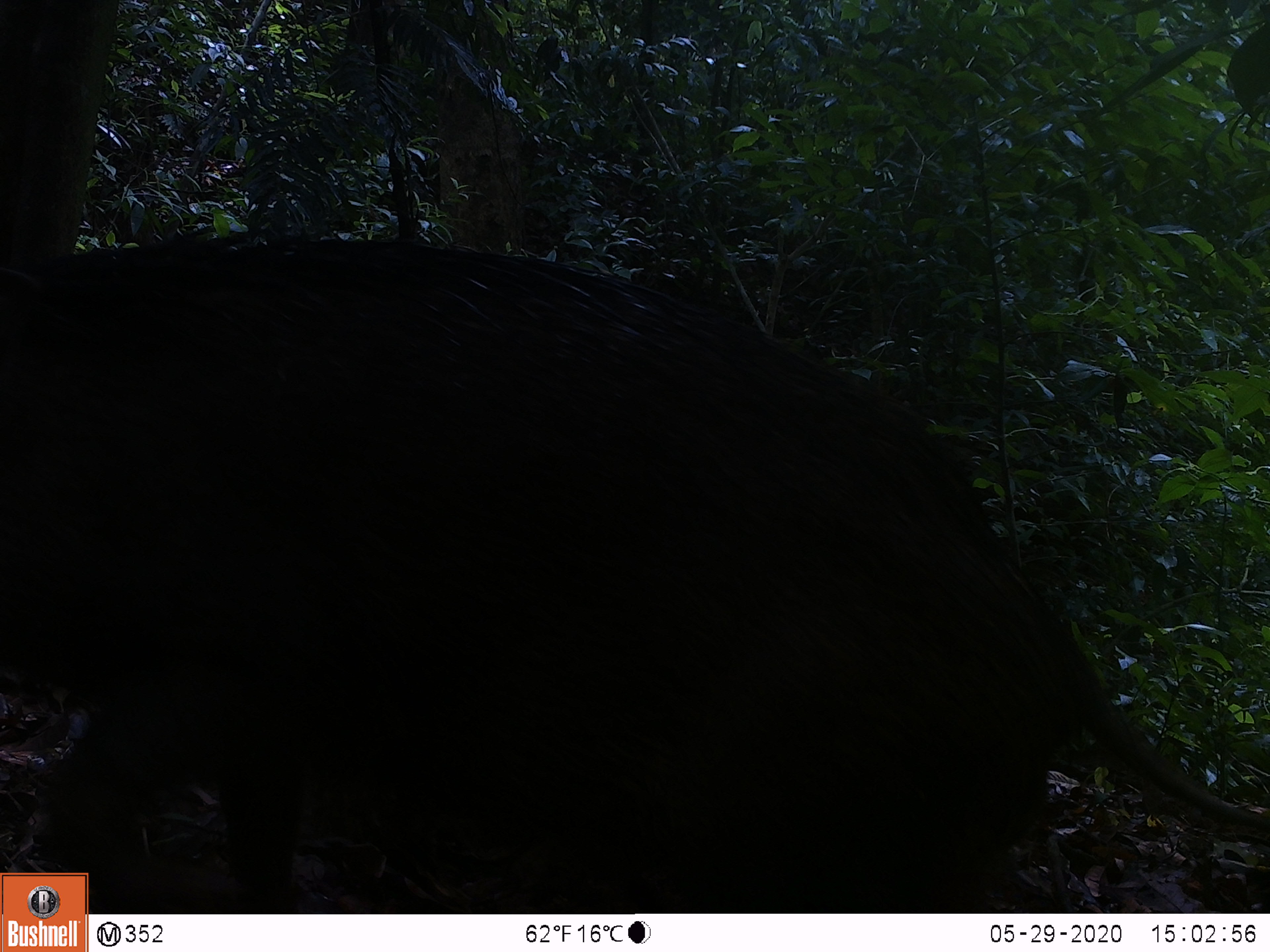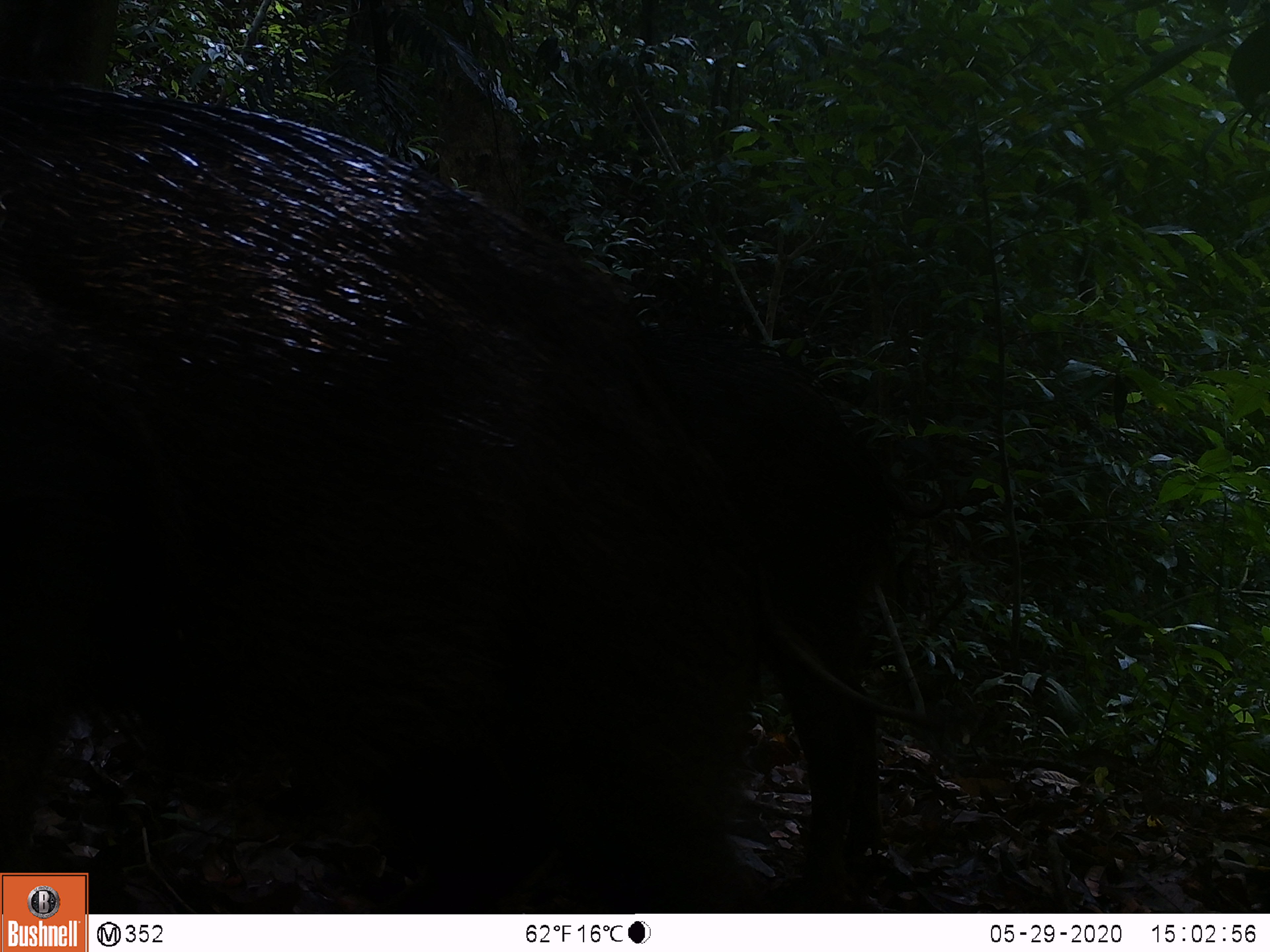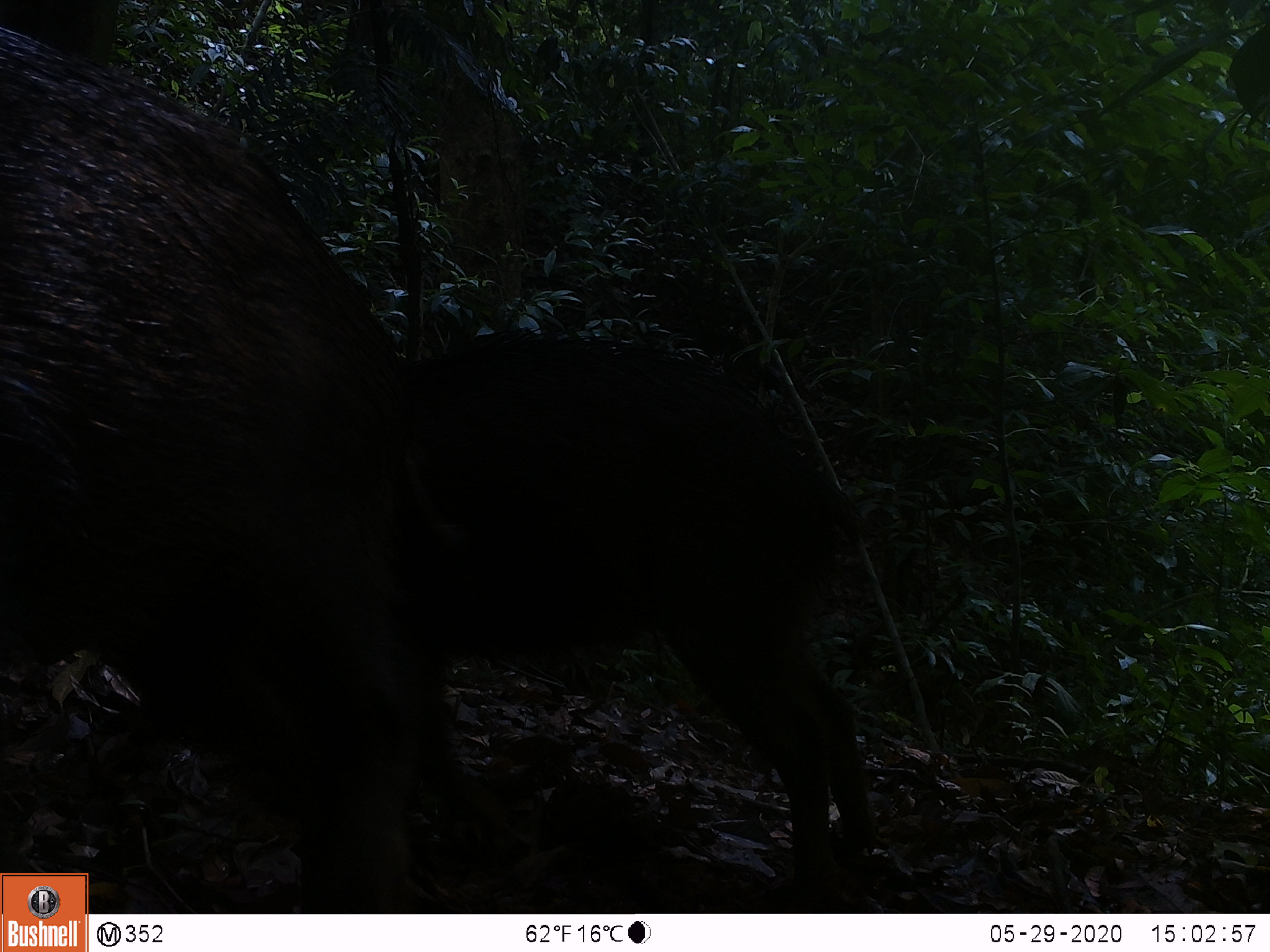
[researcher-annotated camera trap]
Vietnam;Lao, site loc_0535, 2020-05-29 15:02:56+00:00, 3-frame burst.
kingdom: Animalia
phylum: Chordata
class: Mammalia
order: Artiodactyla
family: Suidae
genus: Sus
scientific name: Sus scrofa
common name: eurasian wild pig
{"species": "eurasian wild pig (Sus scrofa)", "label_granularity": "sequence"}